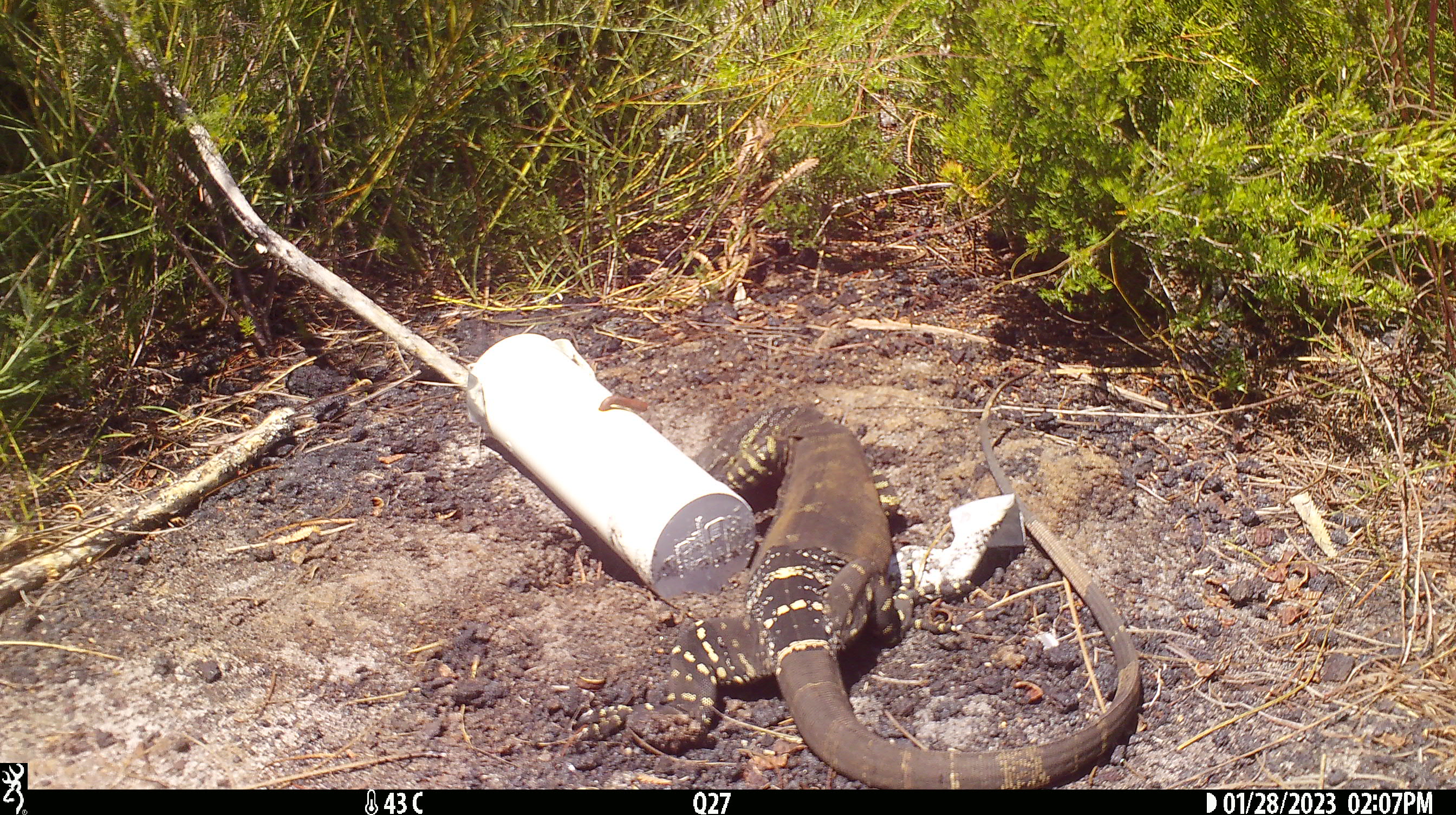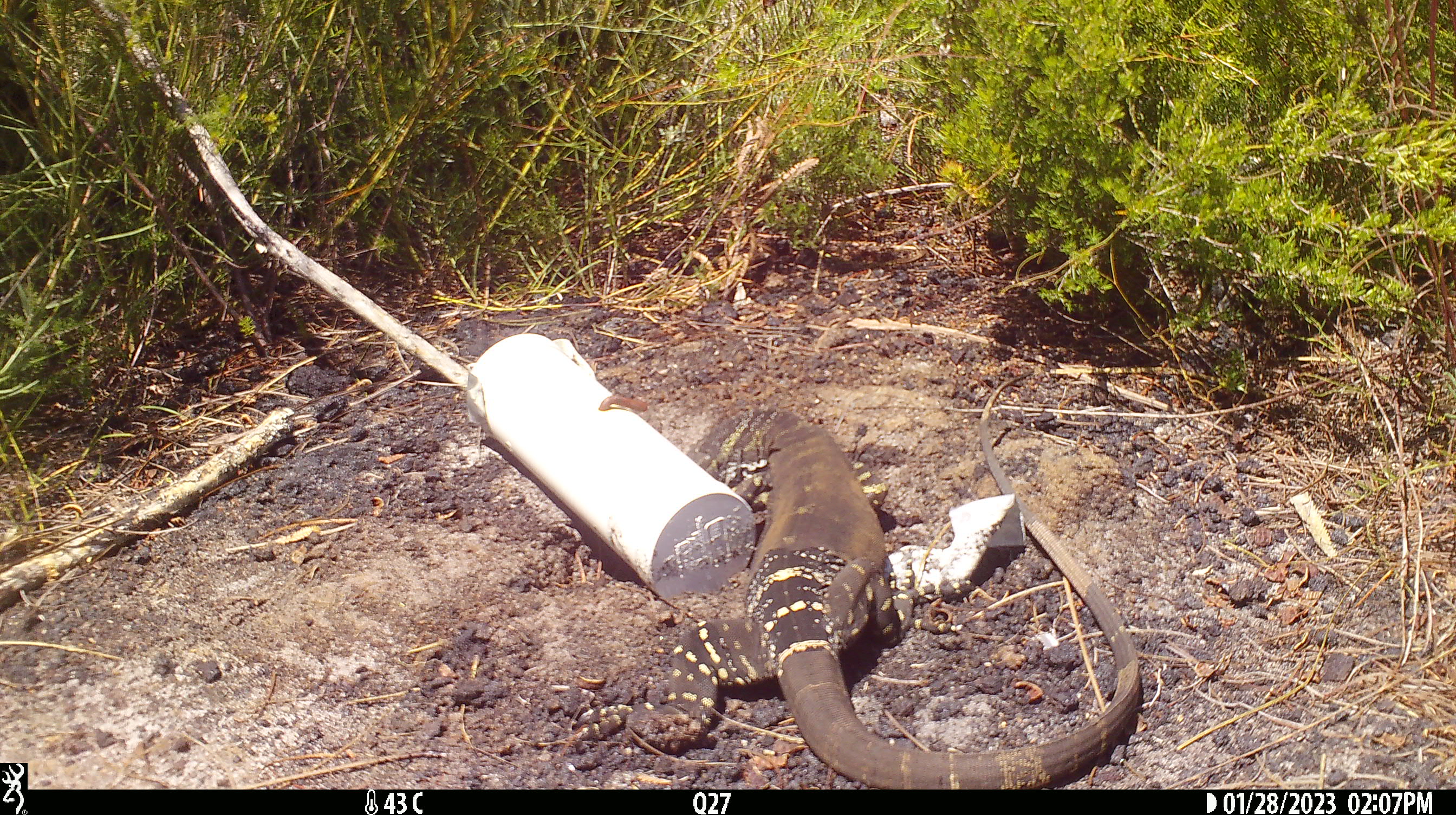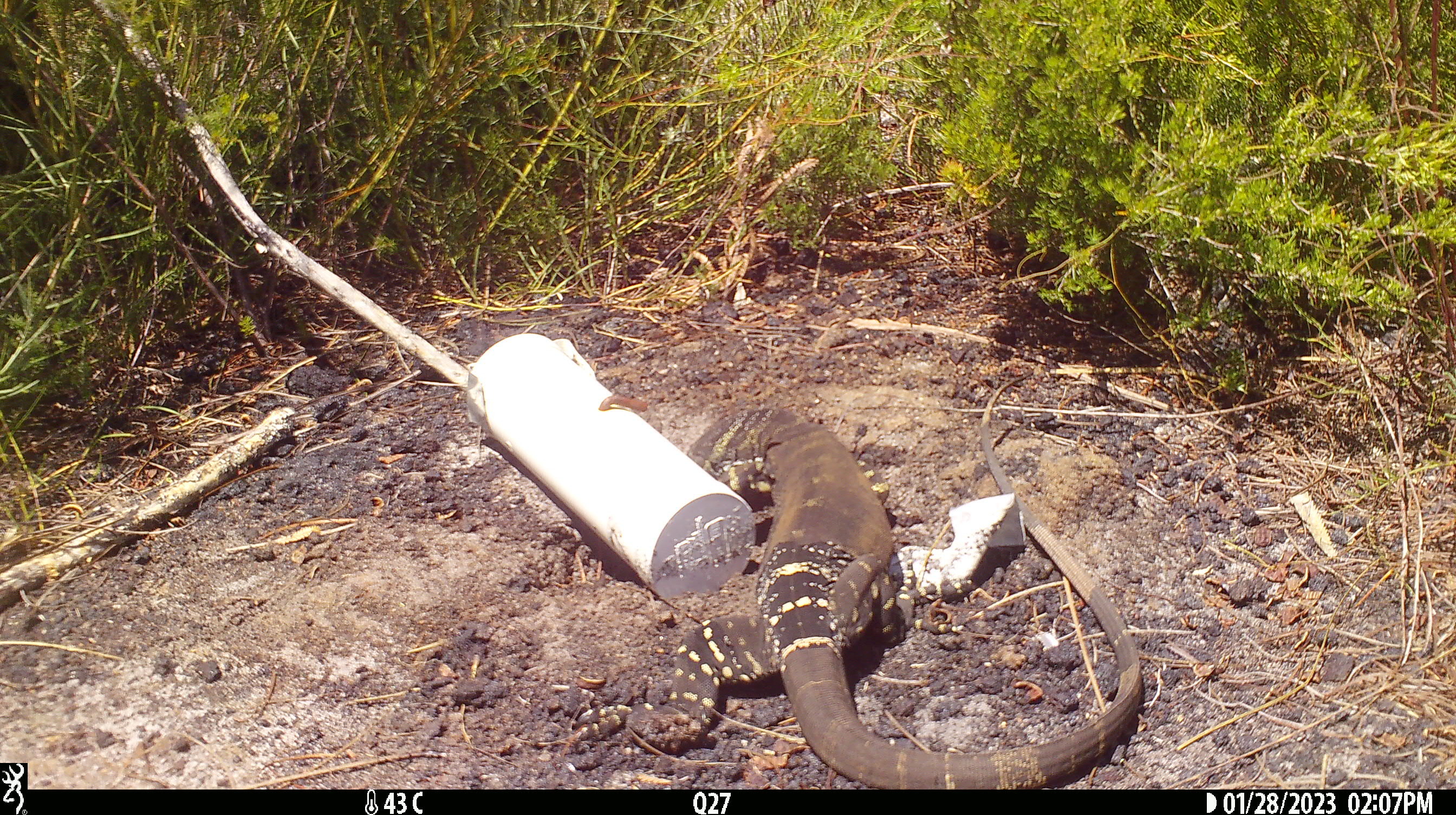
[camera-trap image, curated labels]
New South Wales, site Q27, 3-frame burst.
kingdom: Animalia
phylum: Chordata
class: Reptilia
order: Squamata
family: Varanidae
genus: Varanus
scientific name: Varanus varius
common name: lace monitor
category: goanna